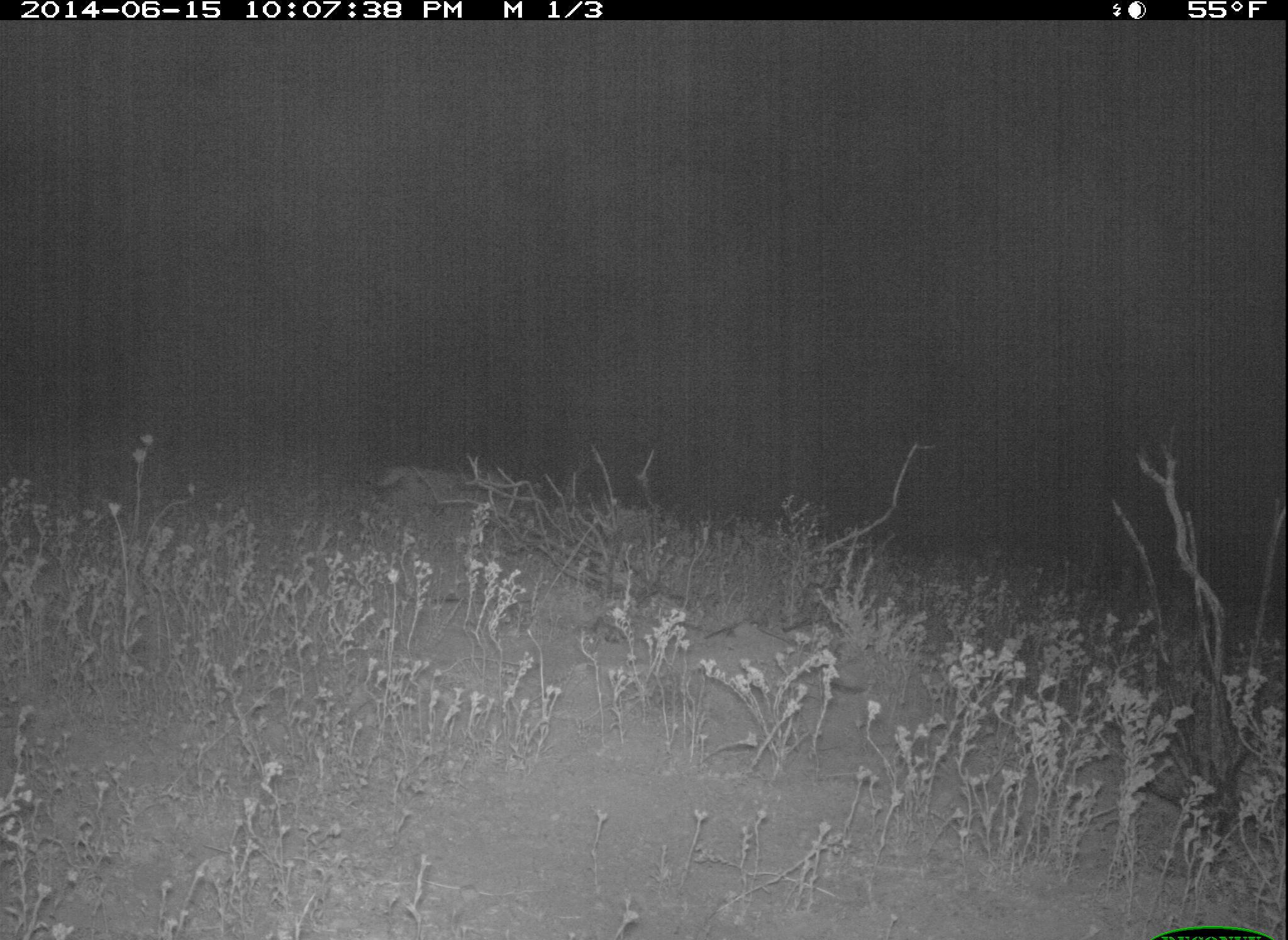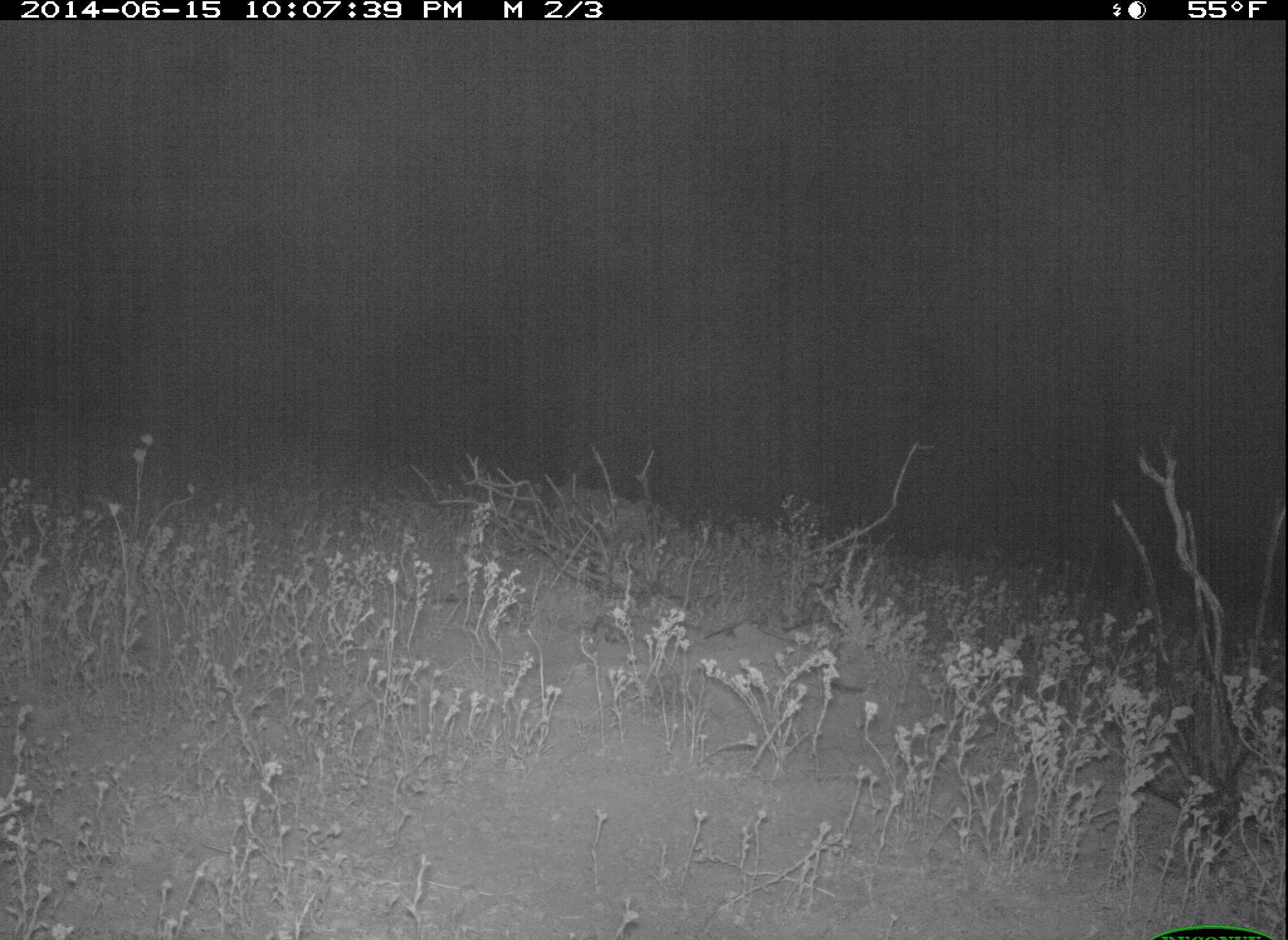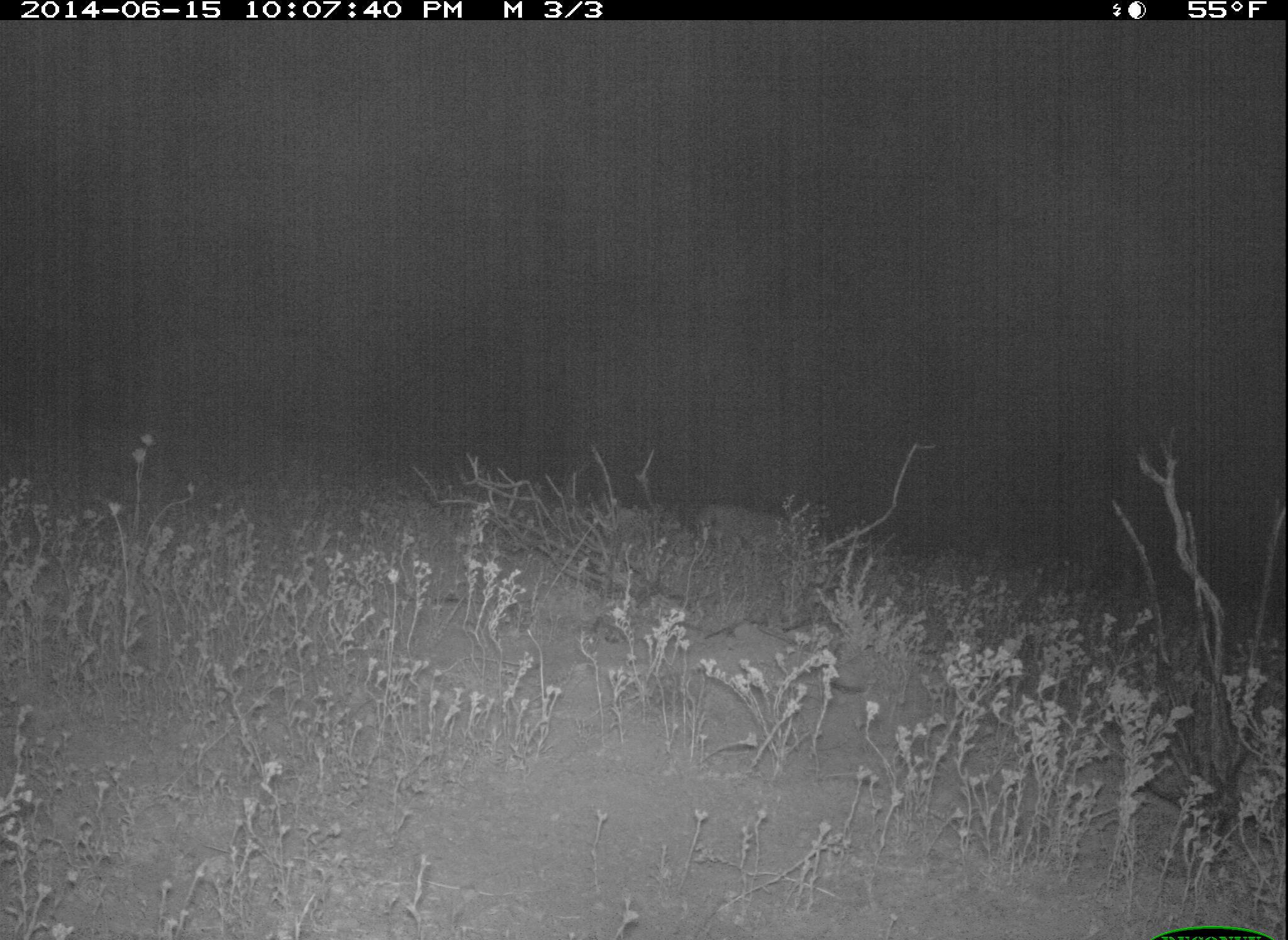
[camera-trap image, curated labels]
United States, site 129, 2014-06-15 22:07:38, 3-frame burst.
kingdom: Animalia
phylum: Chordata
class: Mammalia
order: Carnivora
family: Felidae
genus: Lynx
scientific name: Lynx rufus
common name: bobcat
Bobcat (Lynx rufus).